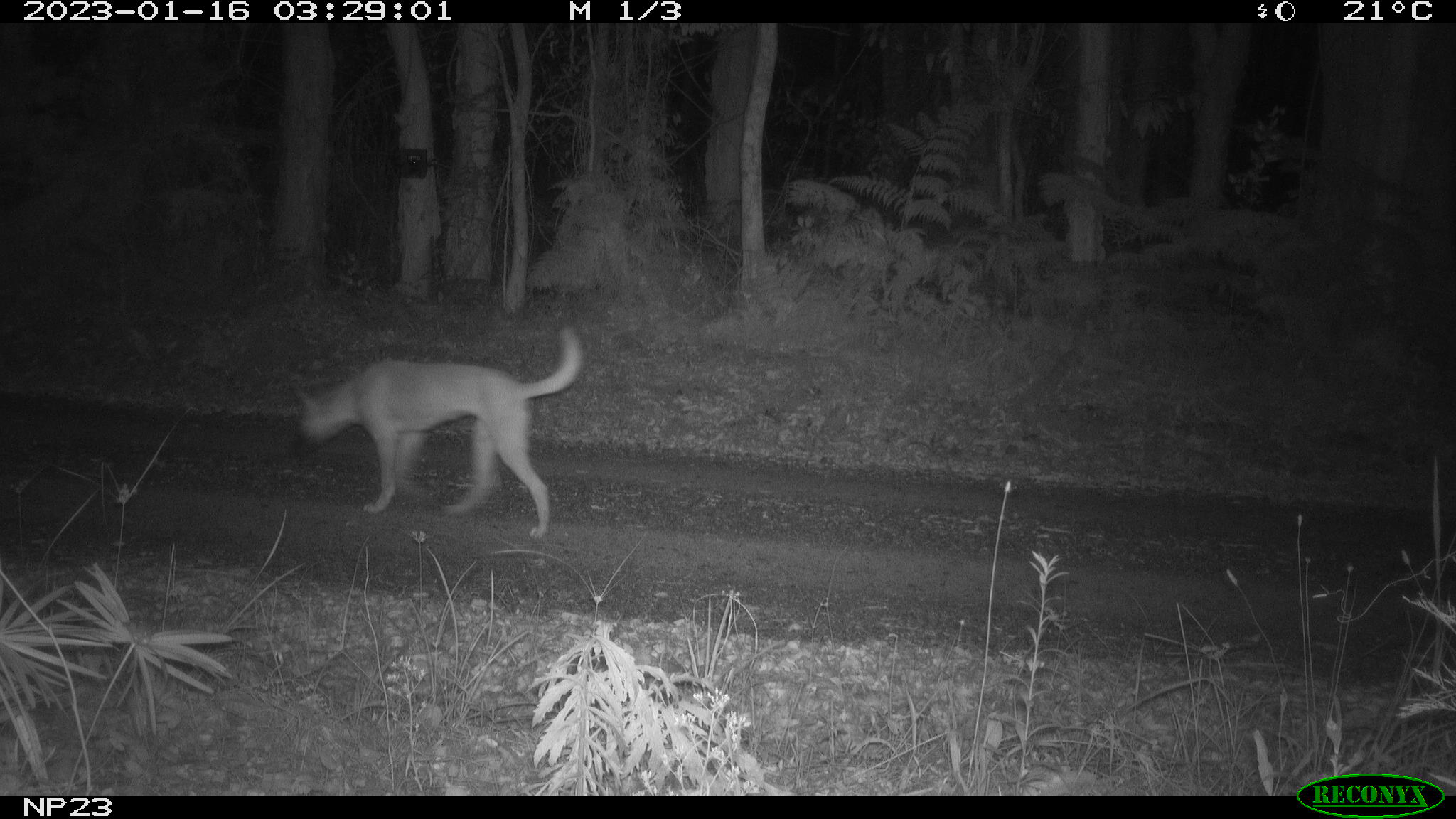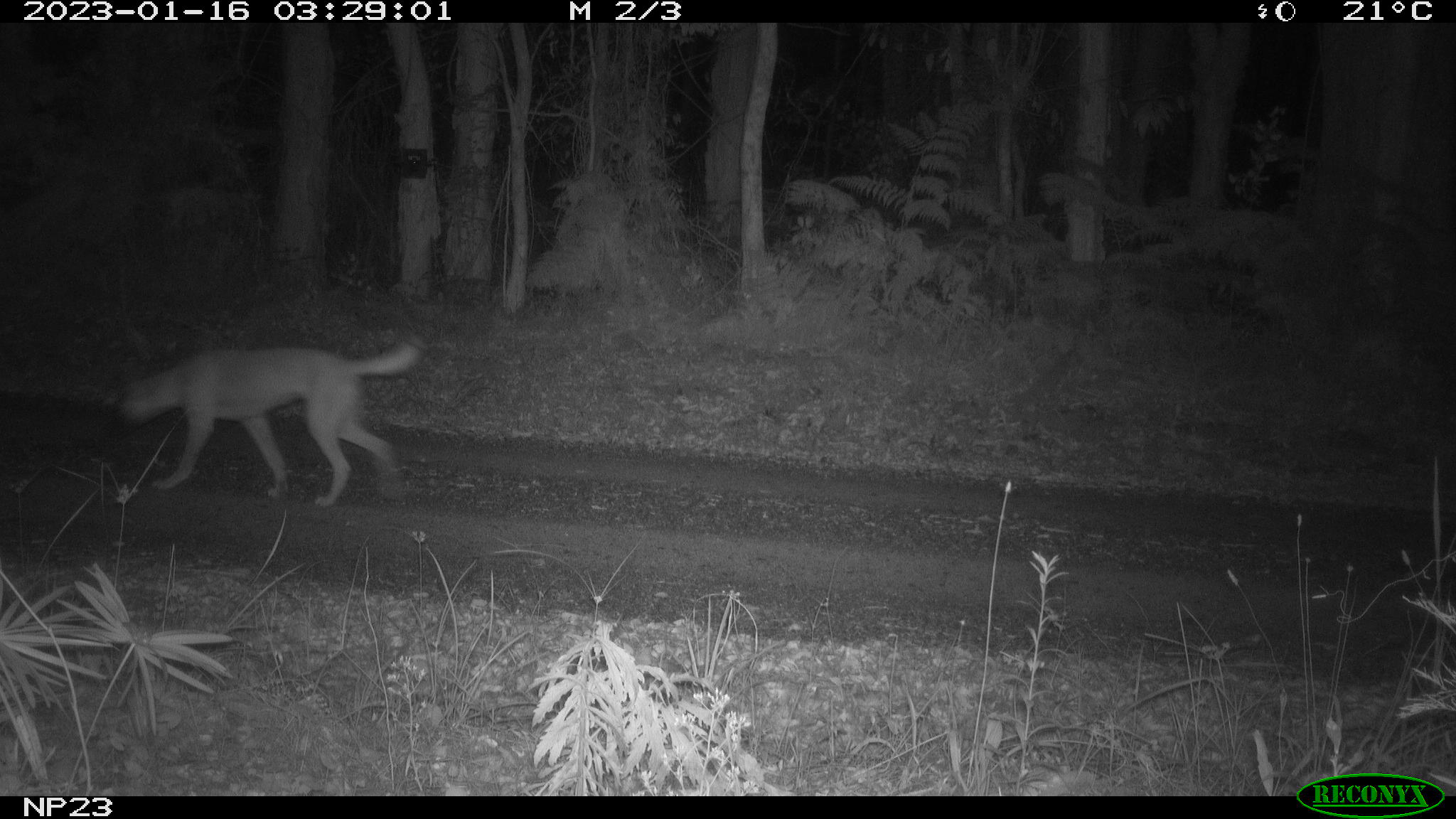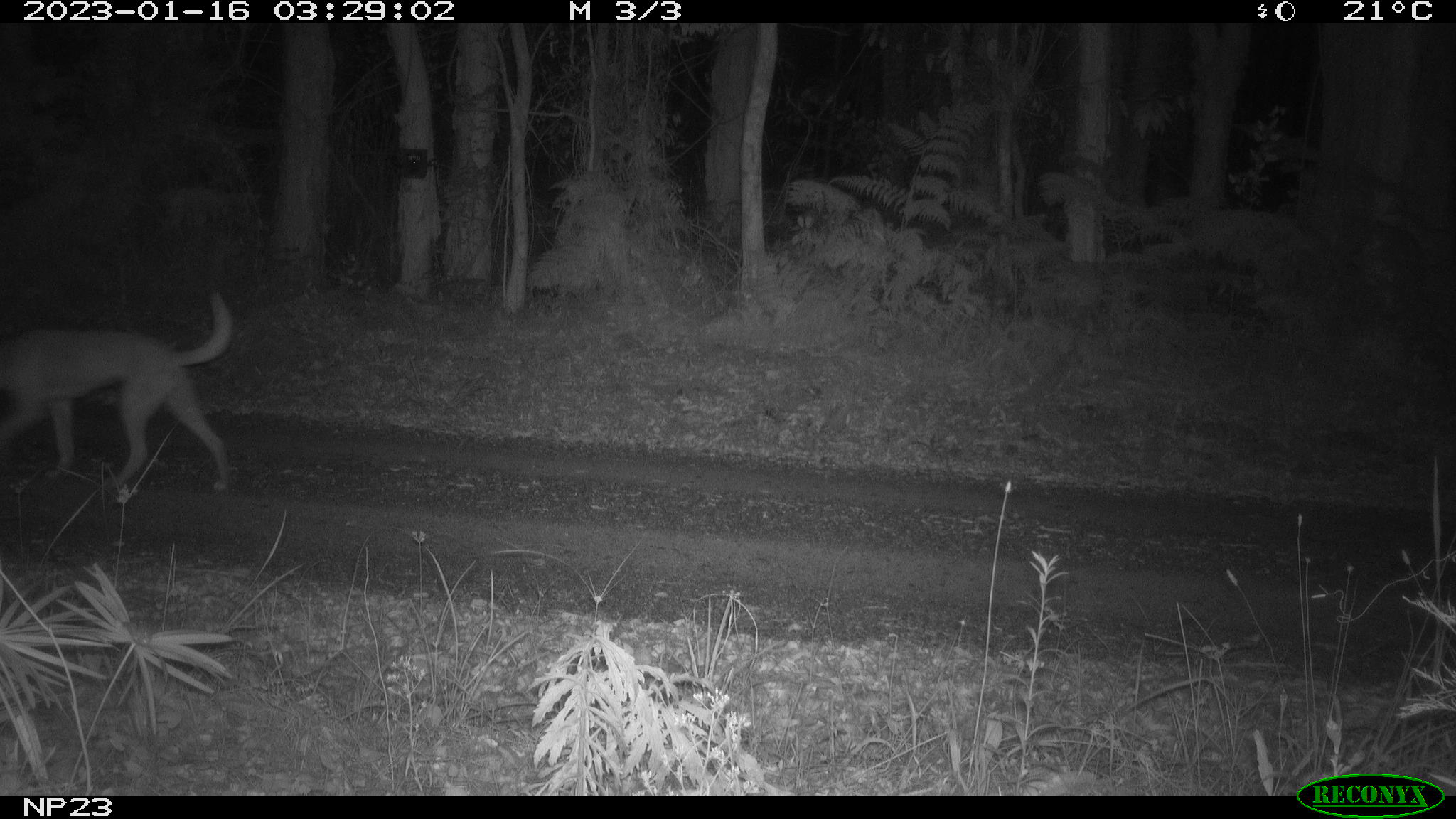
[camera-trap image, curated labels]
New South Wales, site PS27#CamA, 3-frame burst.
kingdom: Animalia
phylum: Chordata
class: Mammalia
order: Carnivora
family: Canidae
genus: Canis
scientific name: Canis familiaris dingo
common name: dingo